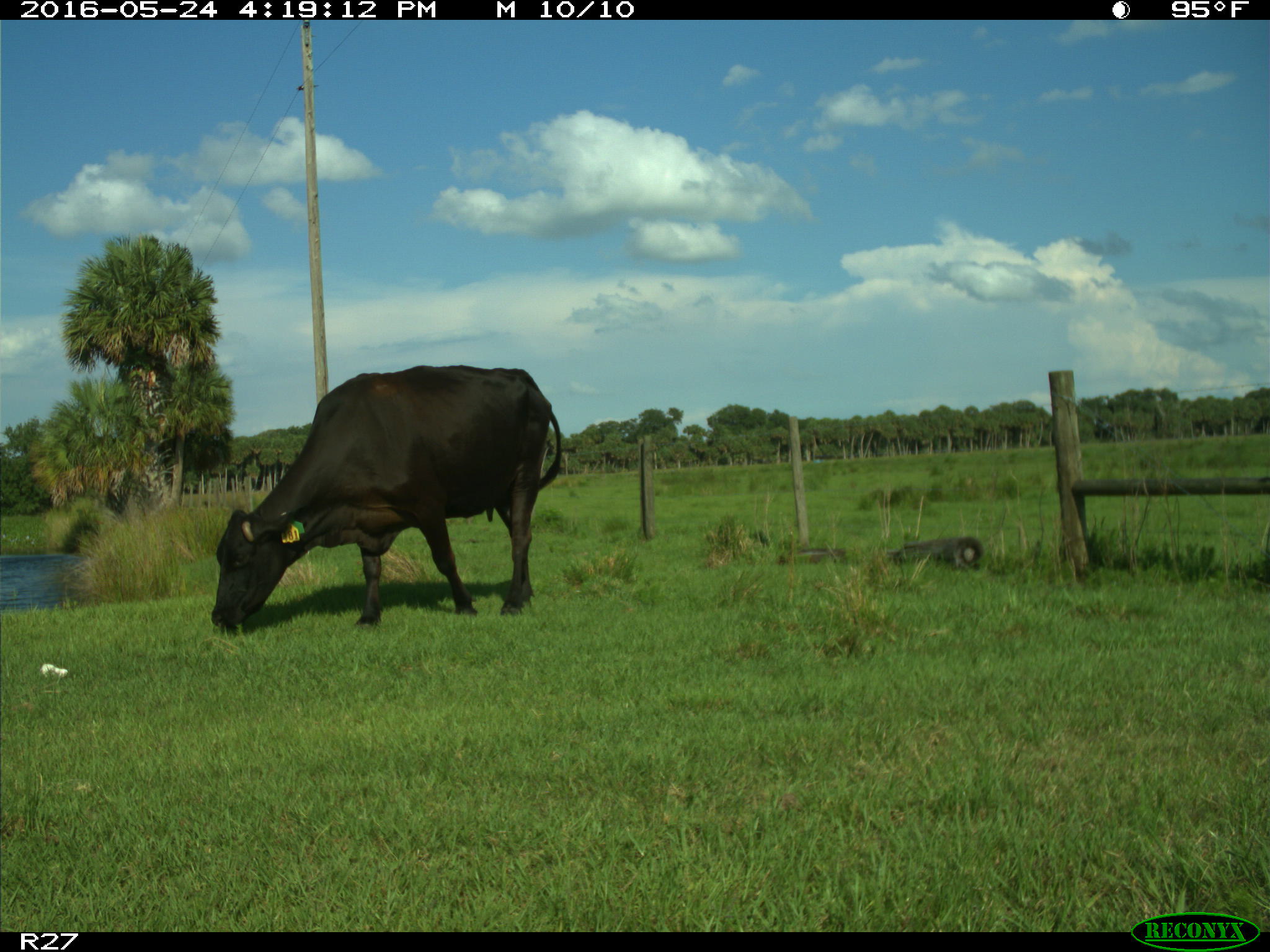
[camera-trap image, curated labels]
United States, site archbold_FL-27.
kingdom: Animalia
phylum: Chordata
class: Mammalia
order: Artiodactyla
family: Bovidae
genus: Bos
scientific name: Bos taurus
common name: domestic cow